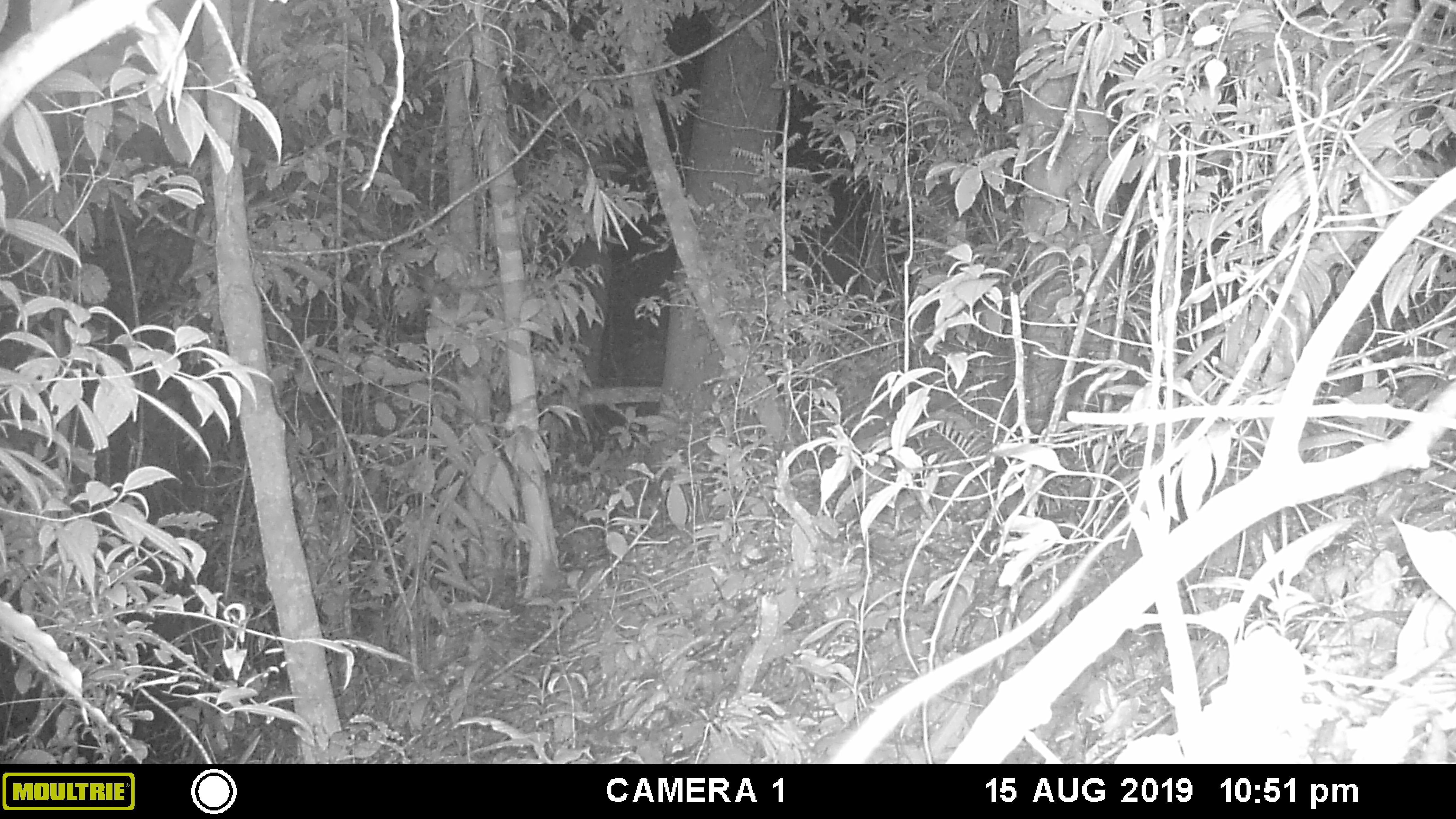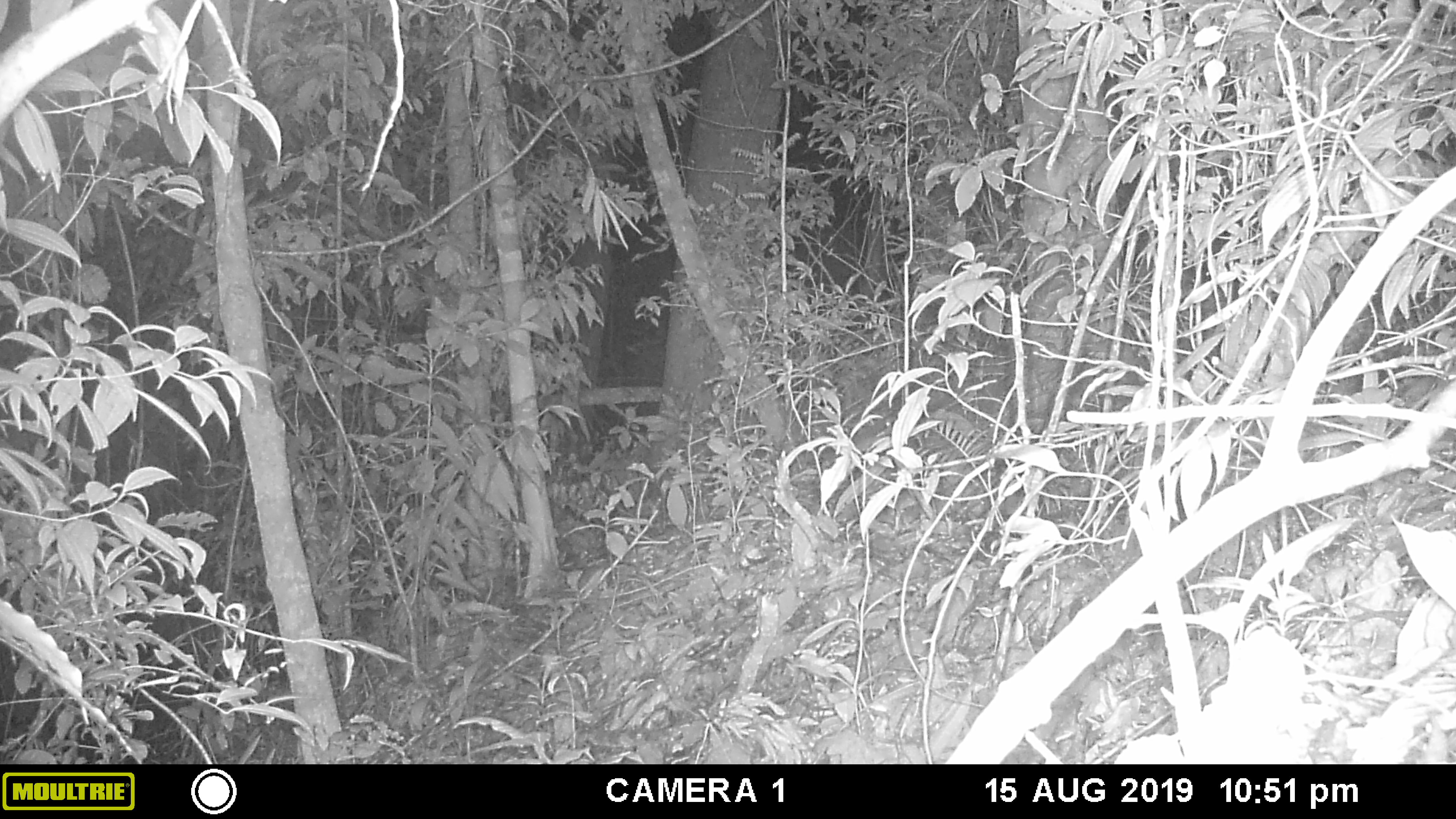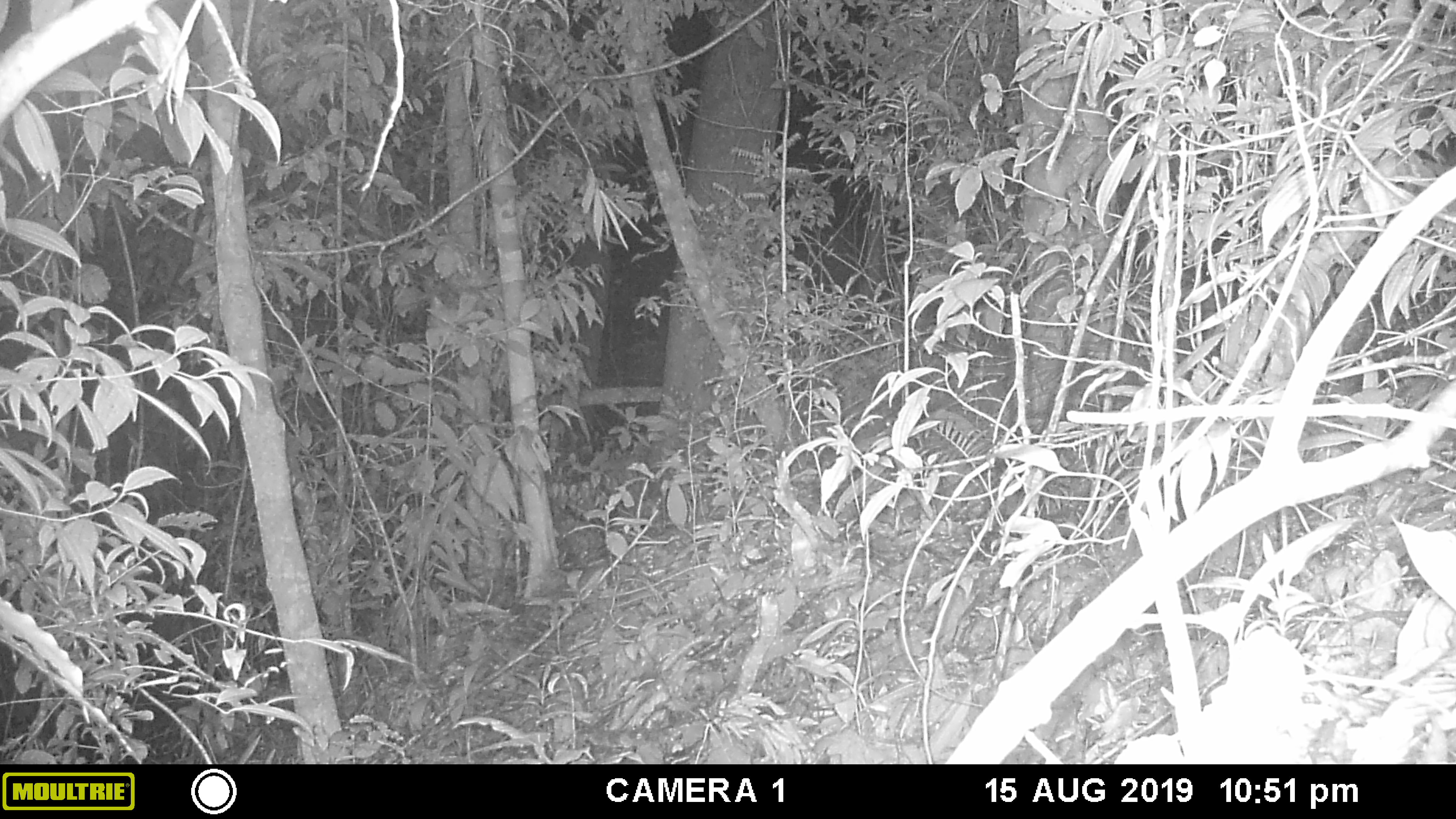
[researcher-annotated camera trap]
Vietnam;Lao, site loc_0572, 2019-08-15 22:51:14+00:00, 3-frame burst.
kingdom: Animalia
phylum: Chordata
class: Mammalia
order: Rodentia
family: Muridae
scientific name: Muridae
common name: old-world mice and rats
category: unidentified murid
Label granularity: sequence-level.